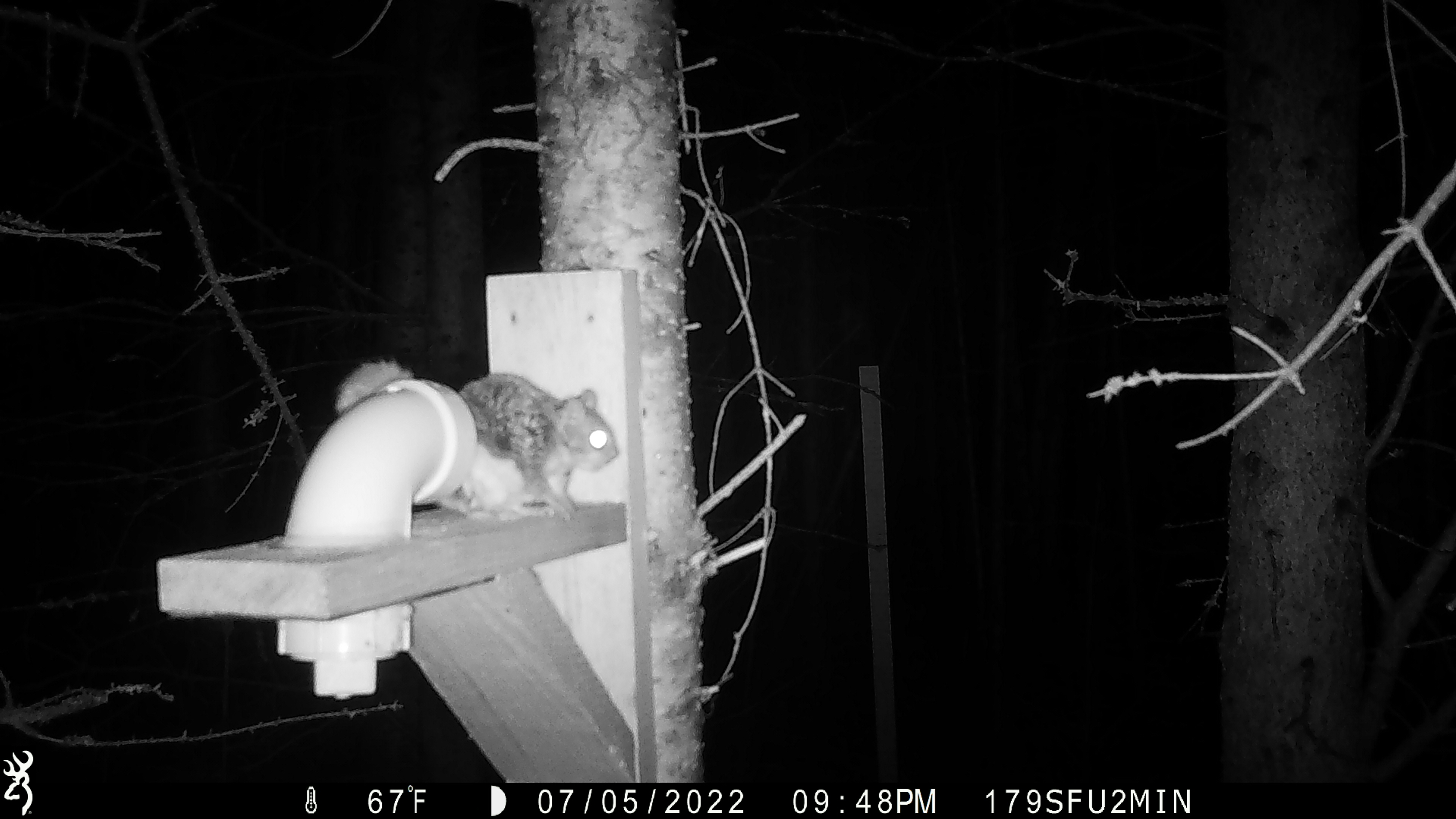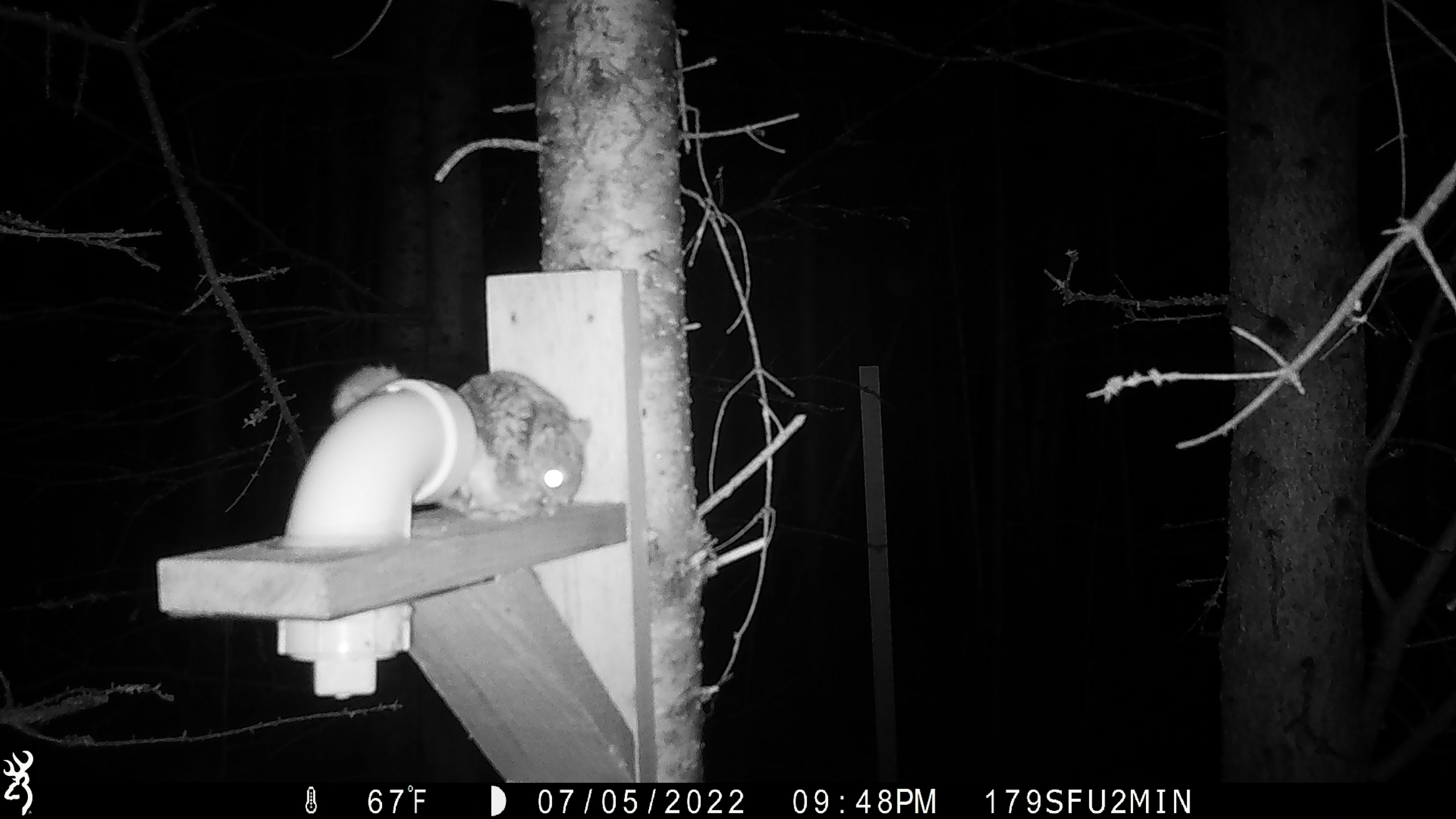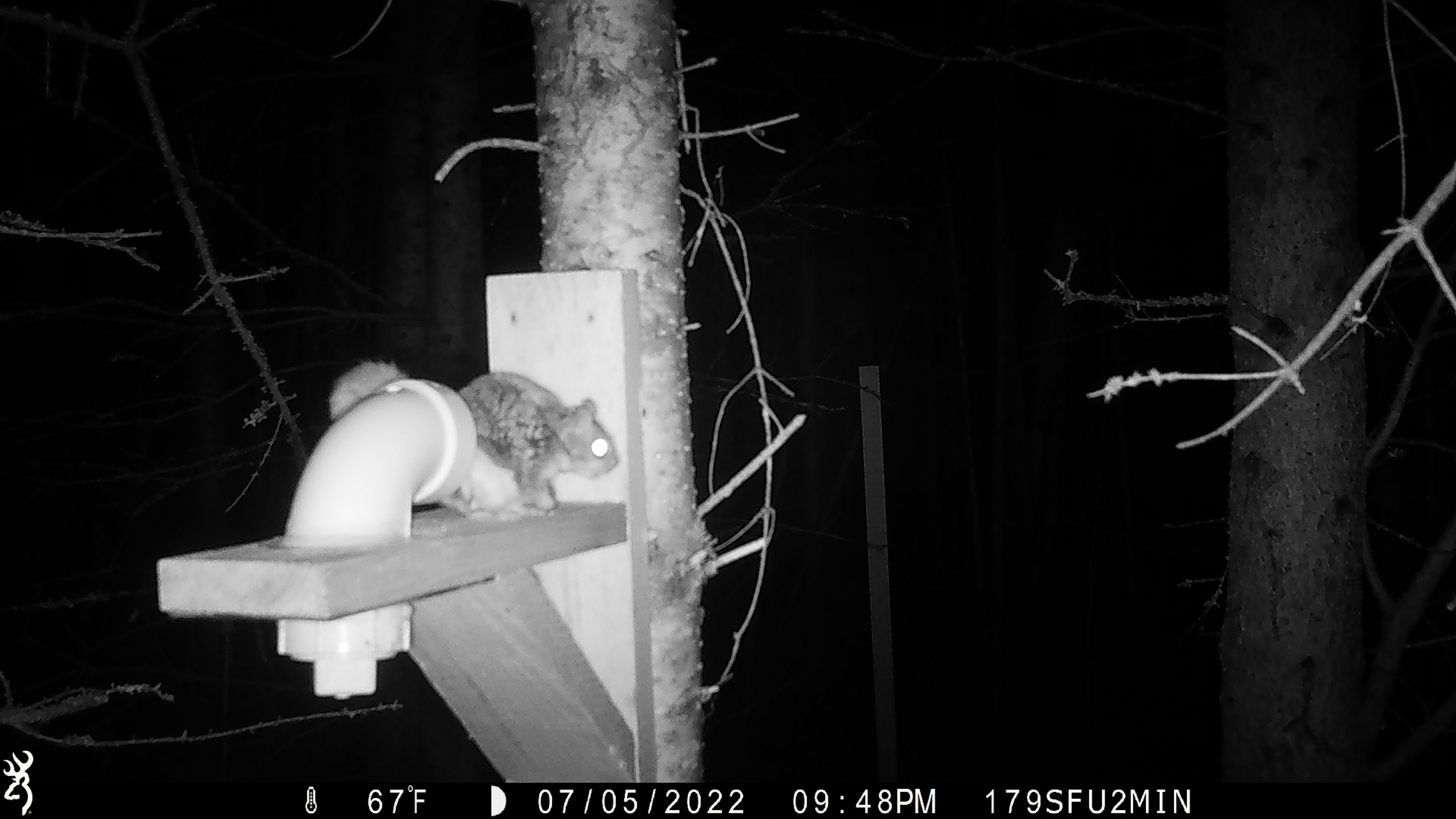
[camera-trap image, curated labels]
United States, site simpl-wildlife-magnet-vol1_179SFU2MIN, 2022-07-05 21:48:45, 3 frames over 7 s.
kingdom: Animalia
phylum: Chordata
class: Mammalia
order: Rodentia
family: Sciuridae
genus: Glaucomys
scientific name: Glaucomys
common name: flying squirrel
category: flying squirrel sp.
Flying squirrel sp. (flying squirrel) (Glaucomys).